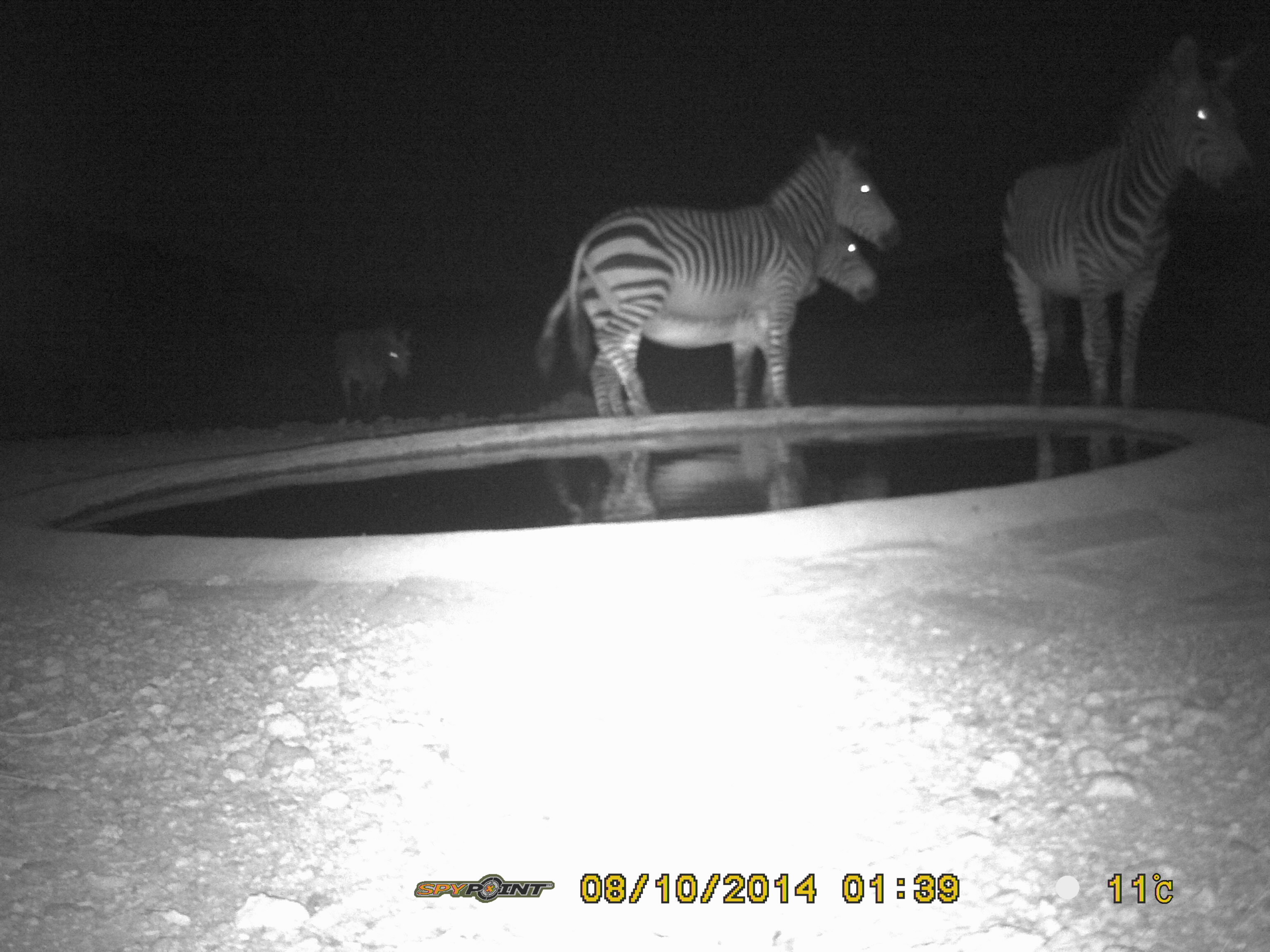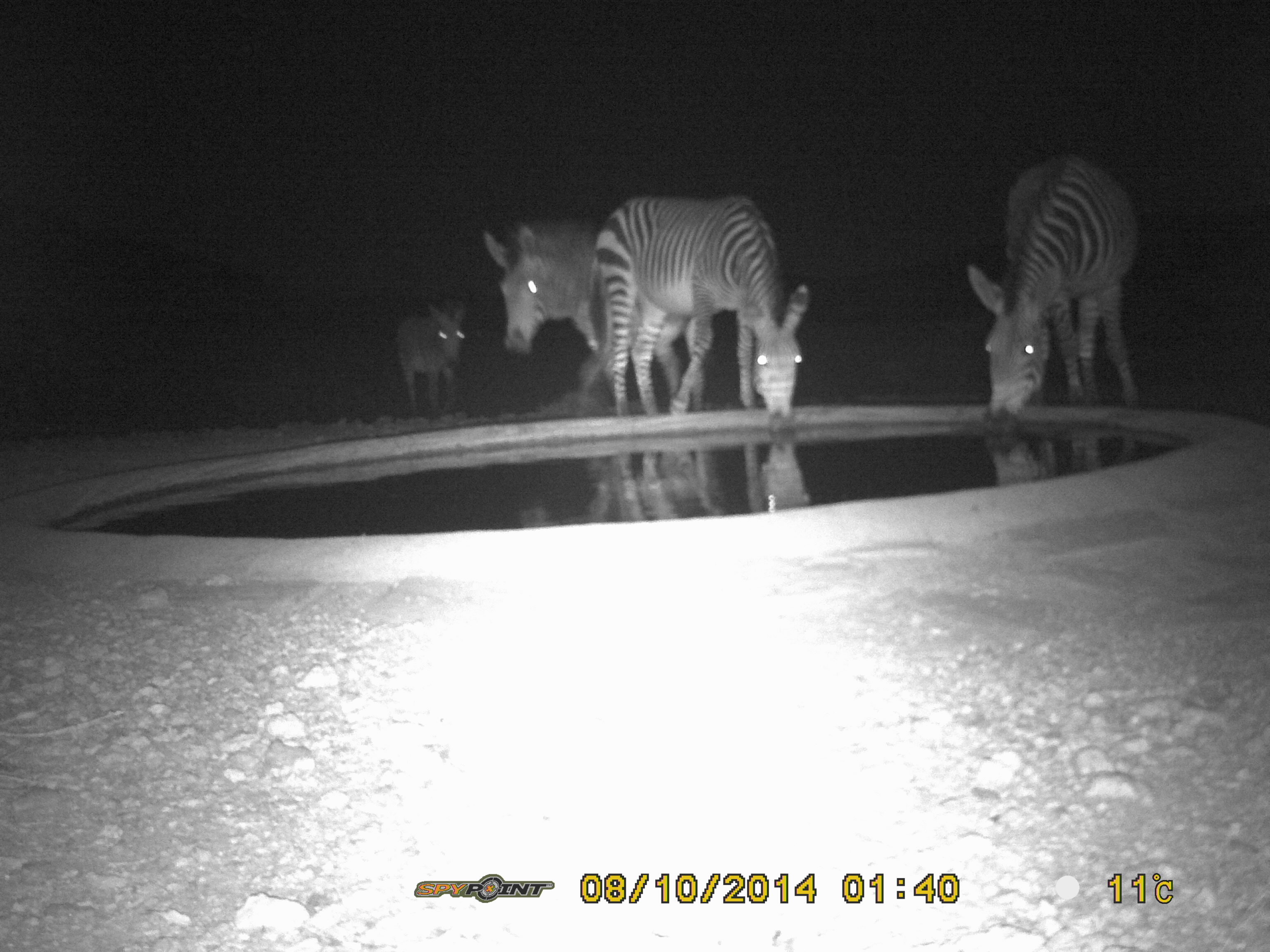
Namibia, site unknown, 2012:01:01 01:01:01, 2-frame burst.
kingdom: Animalia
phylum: Chordata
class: Mammalia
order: Perissodactyla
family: Equidae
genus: Equus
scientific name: Equus zebra hartmannae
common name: hartmann's mountain zebra